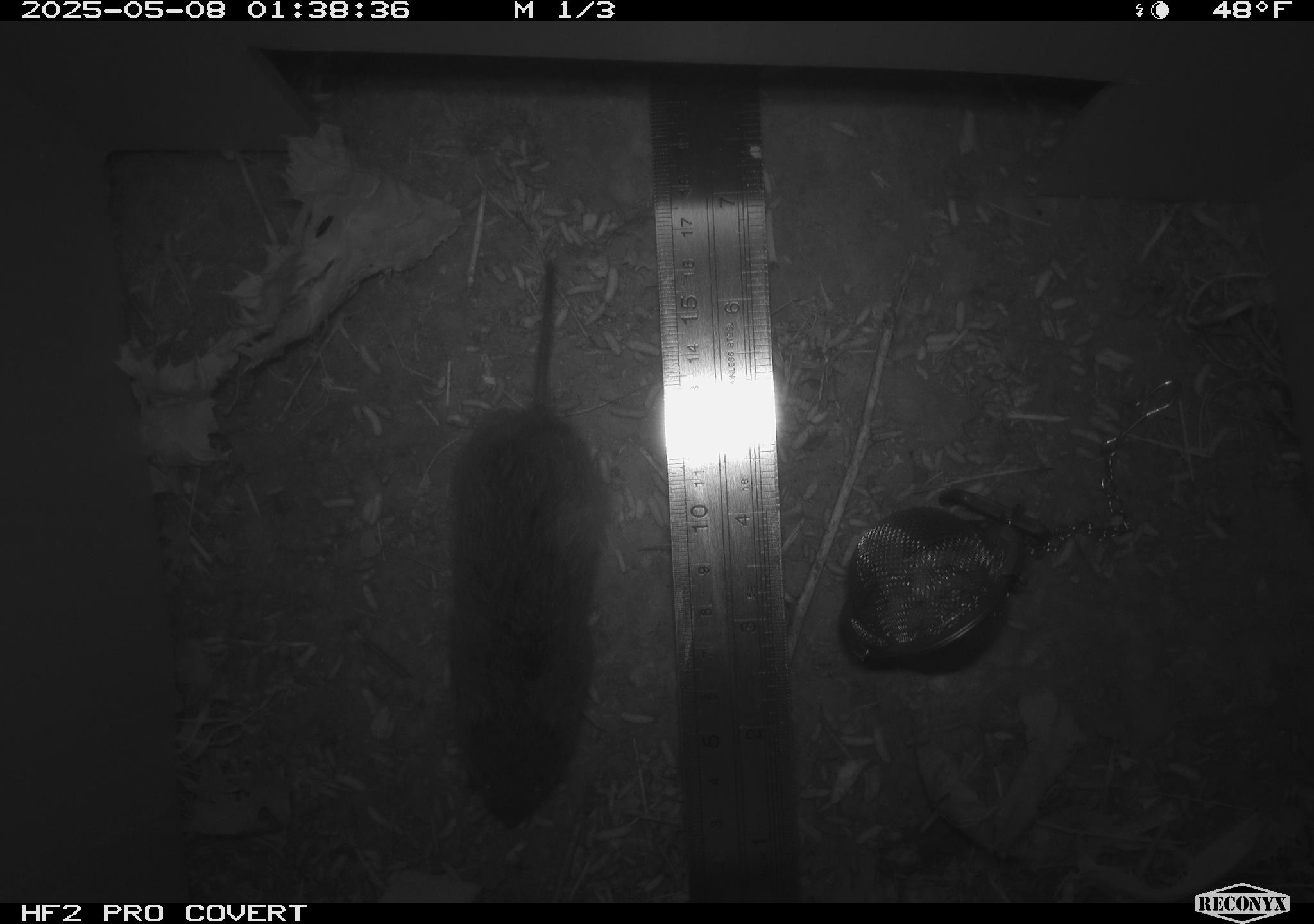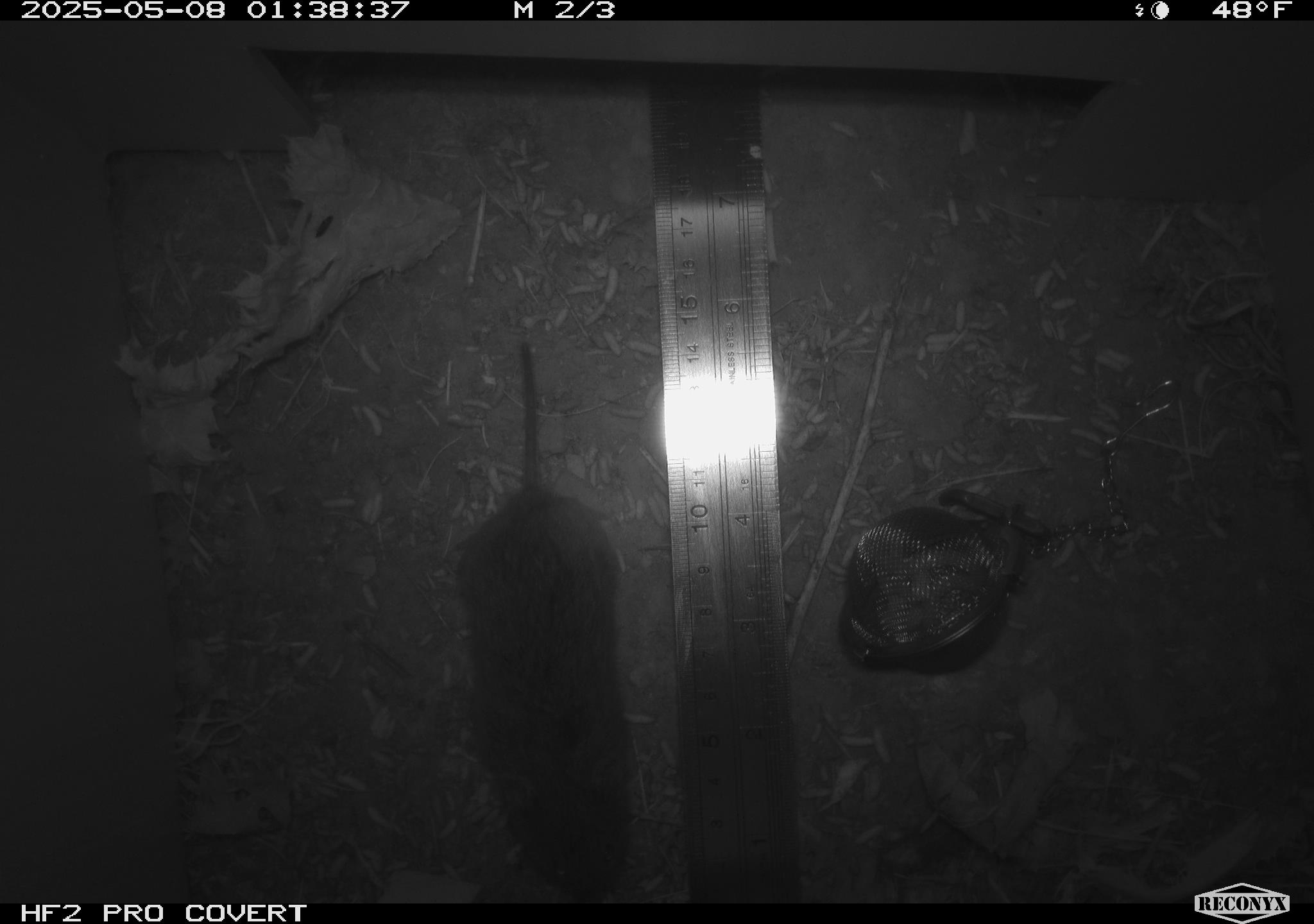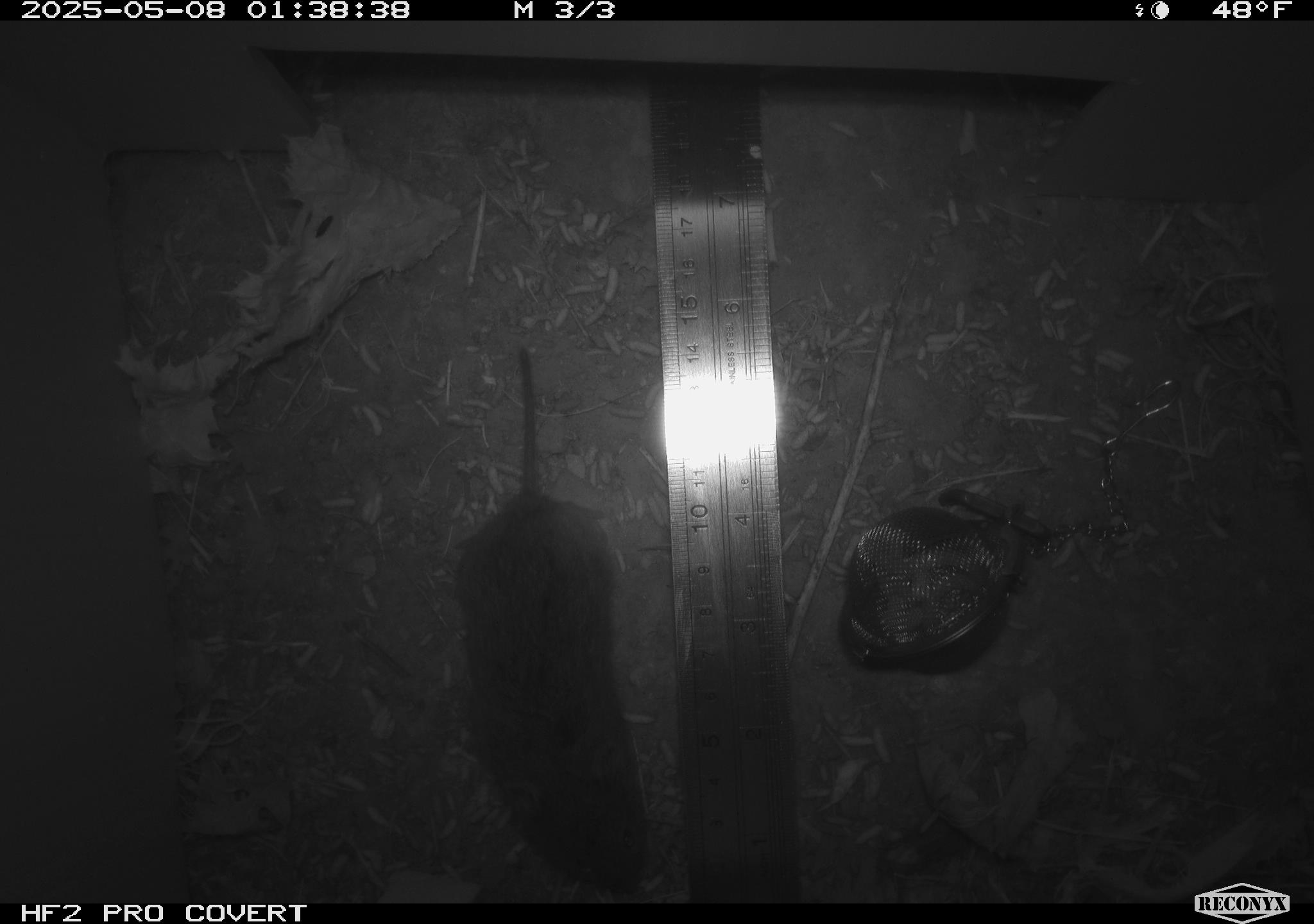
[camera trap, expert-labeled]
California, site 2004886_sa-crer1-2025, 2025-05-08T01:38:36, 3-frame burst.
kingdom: Animalia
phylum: Chordata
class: Mammalia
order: Rodentia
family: Cricetidae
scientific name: Arvicolinae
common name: voles, lemmings, and muskrats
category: arvicolinae subfamily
Arvicolinae subfamily (voles, lemmings, and muskrats) (Arvicolinae).